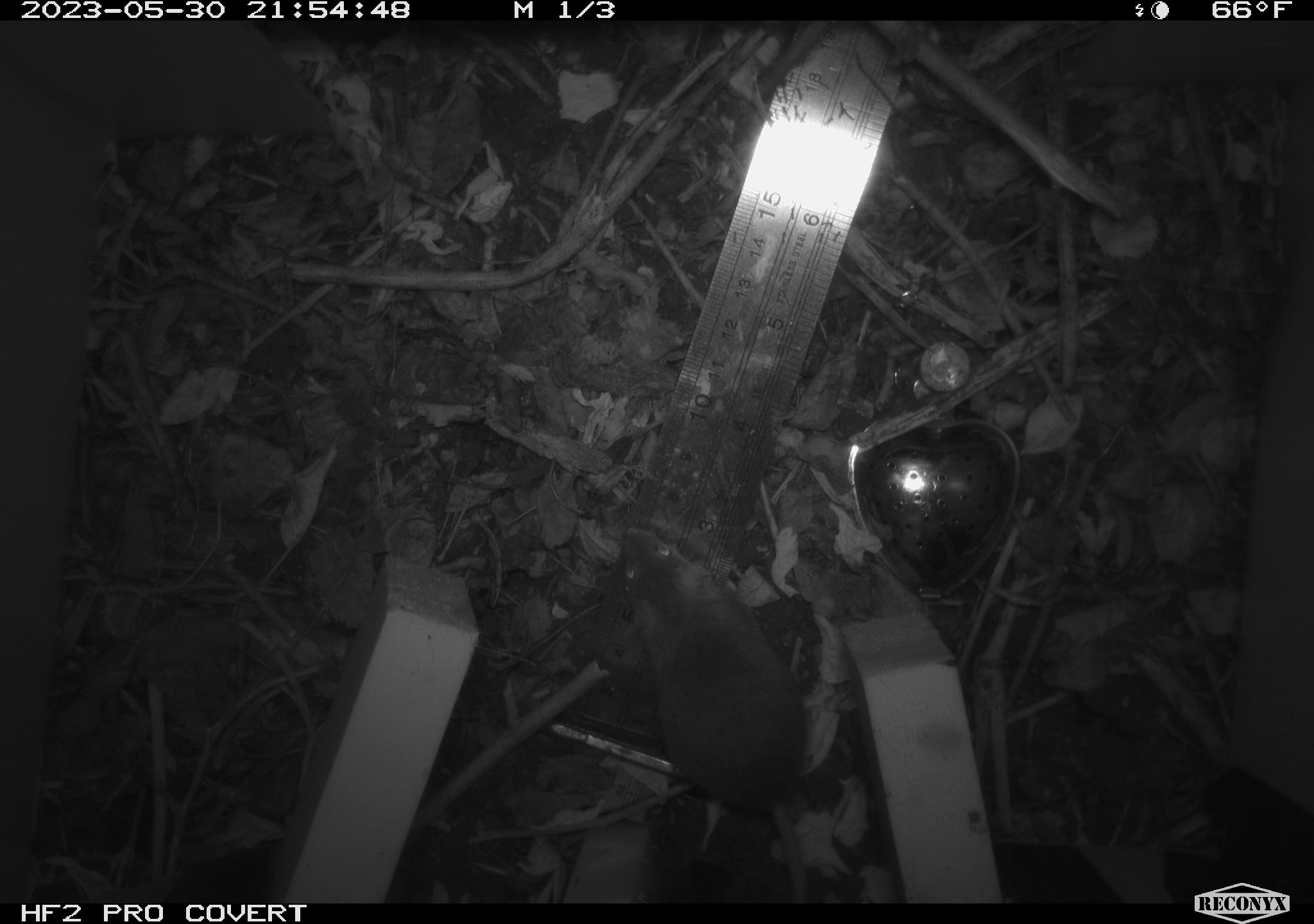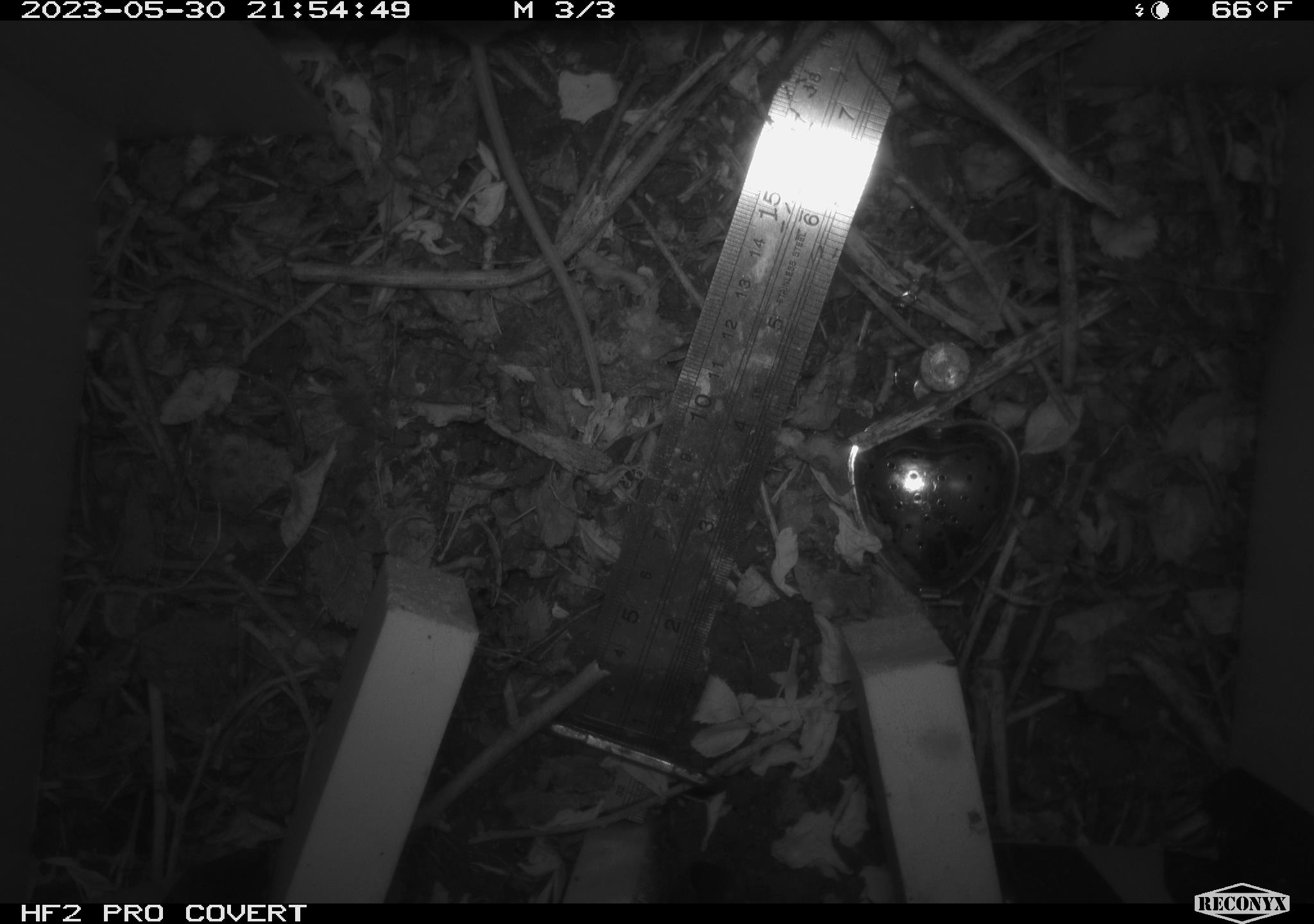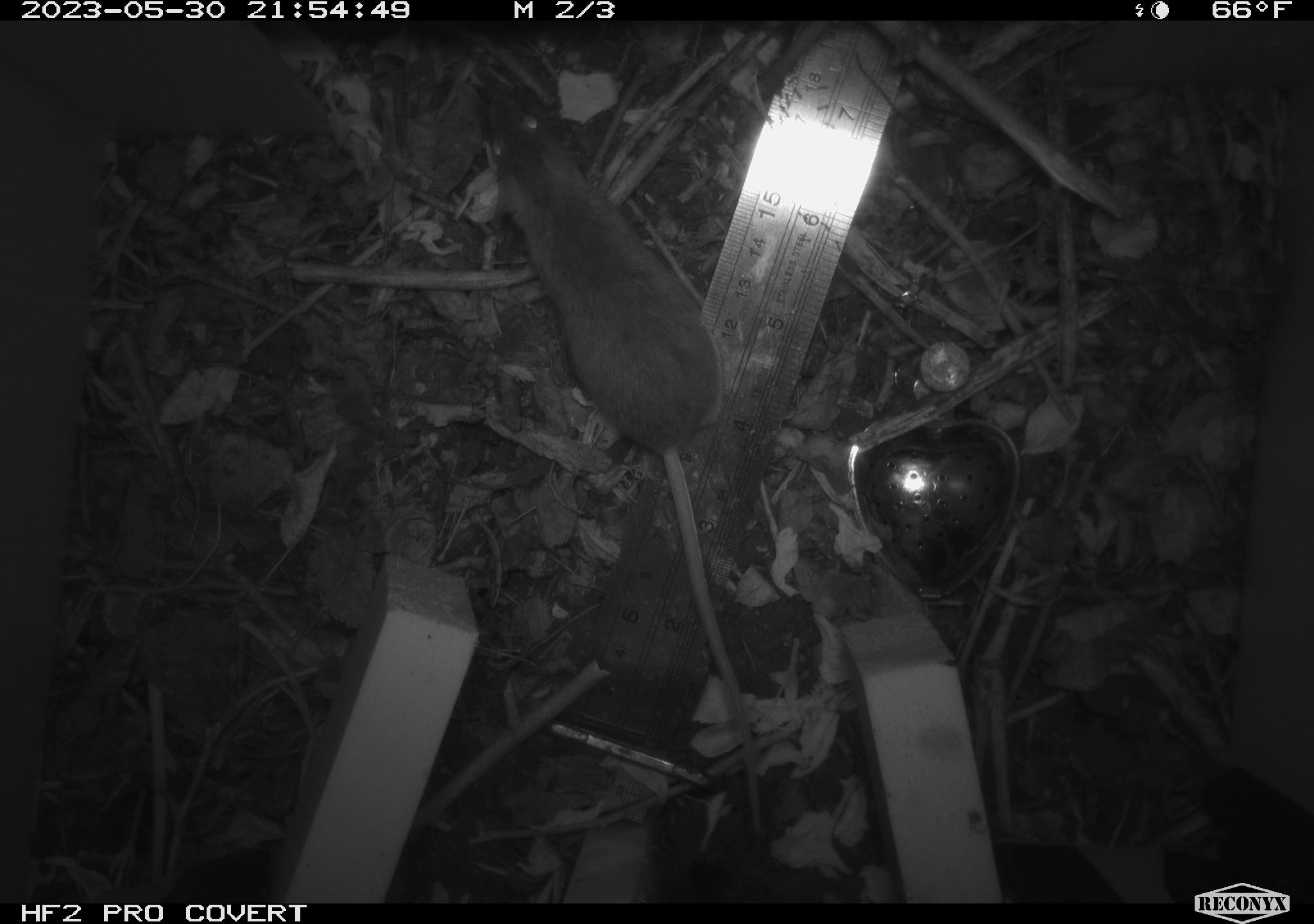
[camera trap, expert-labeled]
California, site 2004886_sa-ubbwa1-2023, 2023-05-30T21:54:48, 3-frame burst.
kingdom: Animalia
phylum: Chordata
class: Mammalia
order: Rodentia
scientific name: Rodentia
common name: rodent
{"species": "rodent (Rodentia)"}